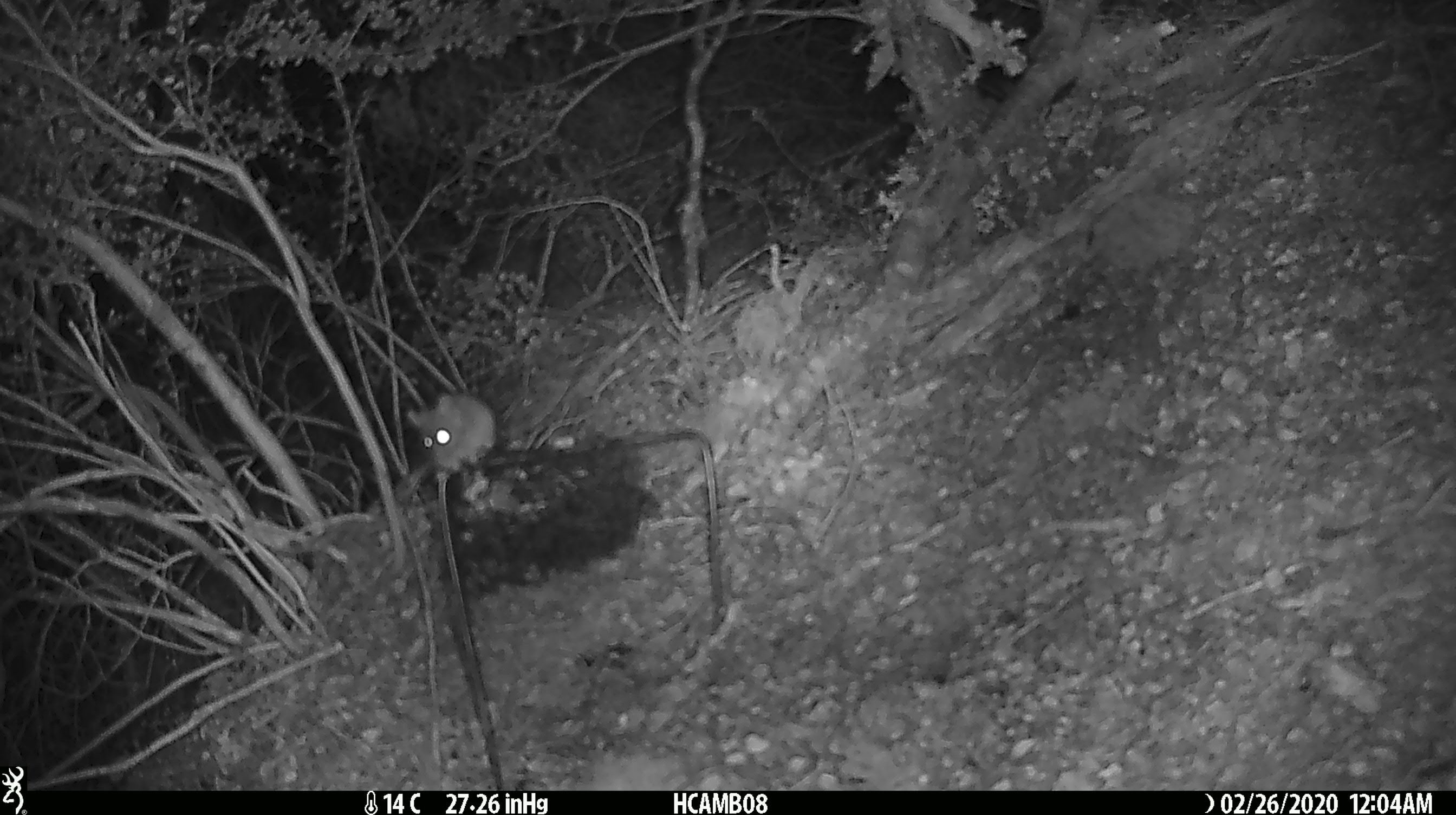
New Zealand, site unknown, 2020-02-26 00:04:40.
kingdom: Animalia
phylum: Chordata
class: Mammalia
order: Rodentia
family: Muridae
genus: Mus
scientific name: Mus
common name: mouse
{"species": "mouse (Mus)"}